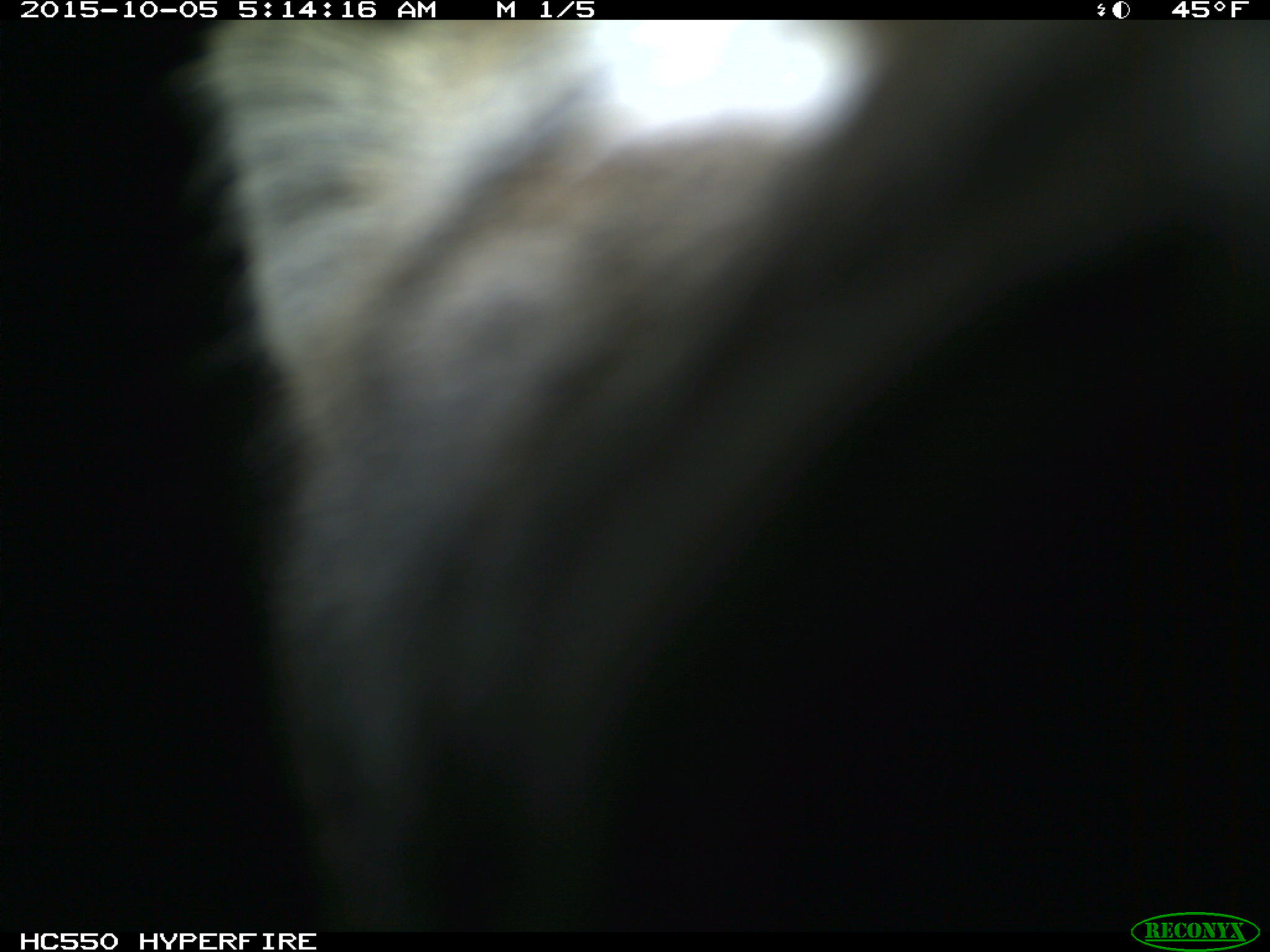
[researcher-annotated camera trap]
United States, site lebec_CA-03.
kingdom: Animalia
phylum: Chordata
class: Mammalia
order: Carnivora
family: Felidae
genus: Lynx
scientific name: Lynx rufus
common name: bobcat